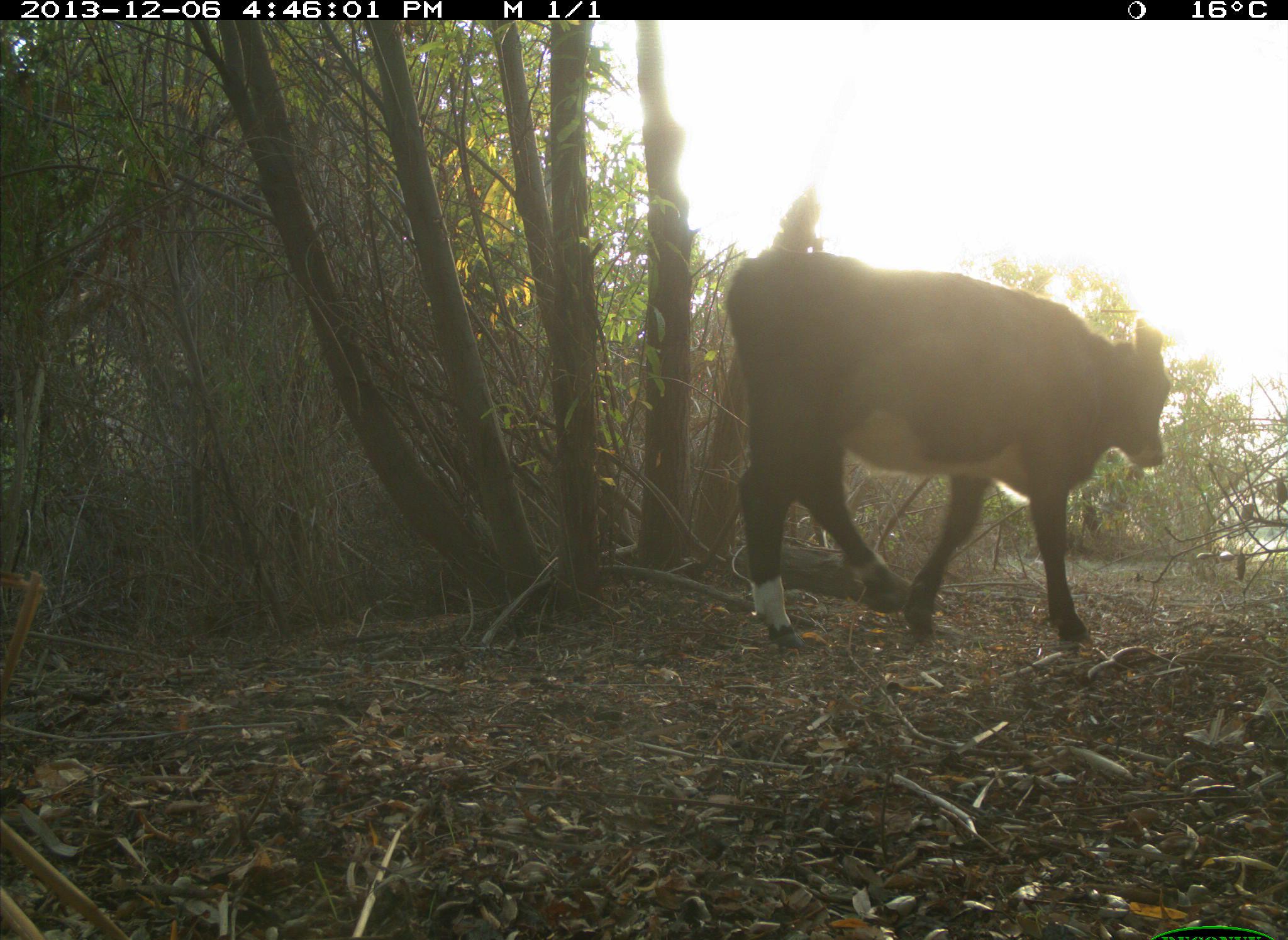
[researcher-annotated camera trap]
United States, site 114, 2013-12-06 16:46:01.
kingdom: Animalia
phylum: Chordata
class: Mammalia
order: Artiodactyla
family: Bovidae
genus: Bos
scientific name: Bos taurus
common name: cow